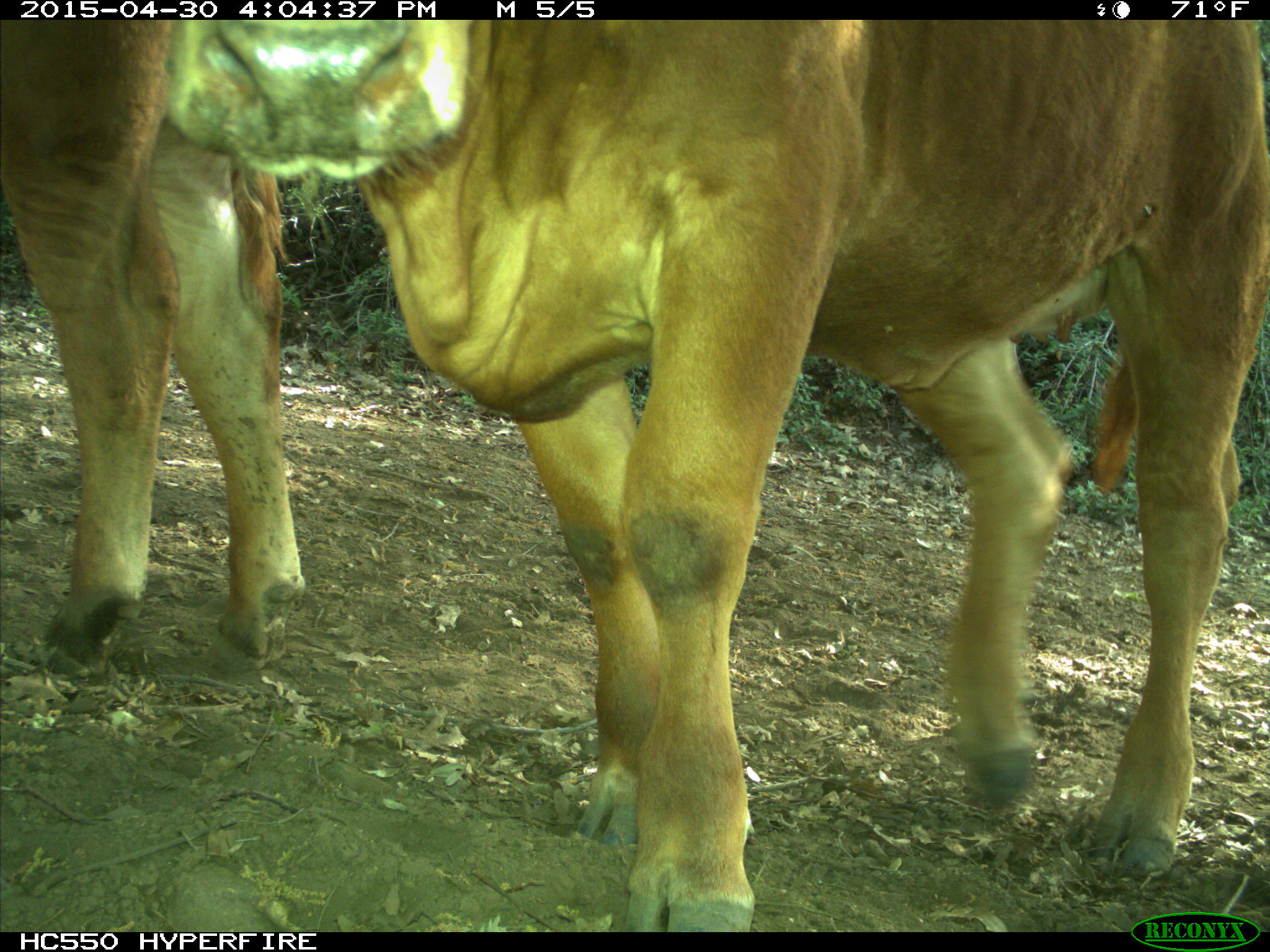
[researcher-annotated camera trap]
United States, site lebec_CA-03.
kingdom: Animalia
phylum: Chordata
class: Mammalia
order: Artiodactyla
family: Bovidae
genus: Bos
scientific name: Bos taurus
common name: domestic cow